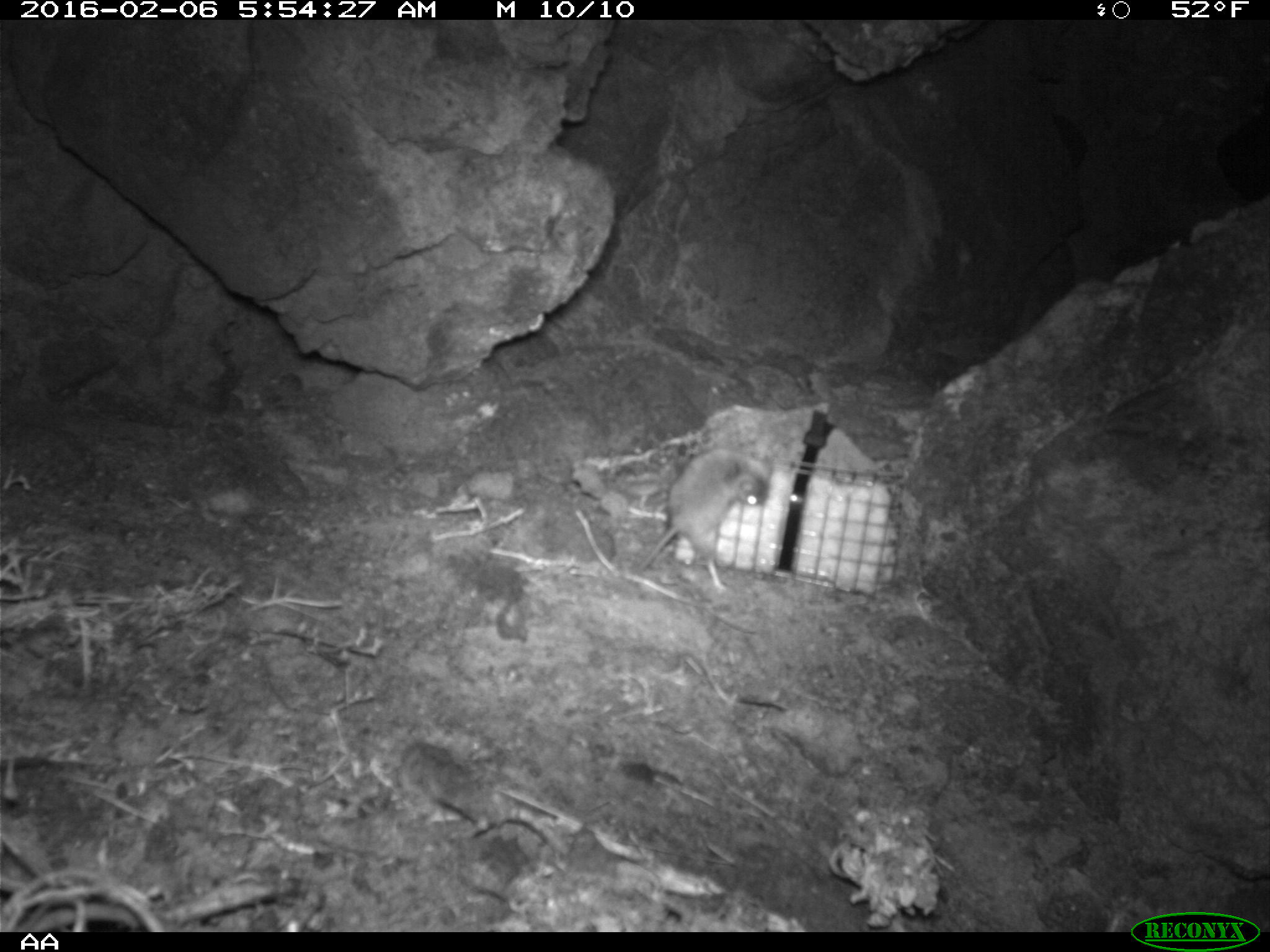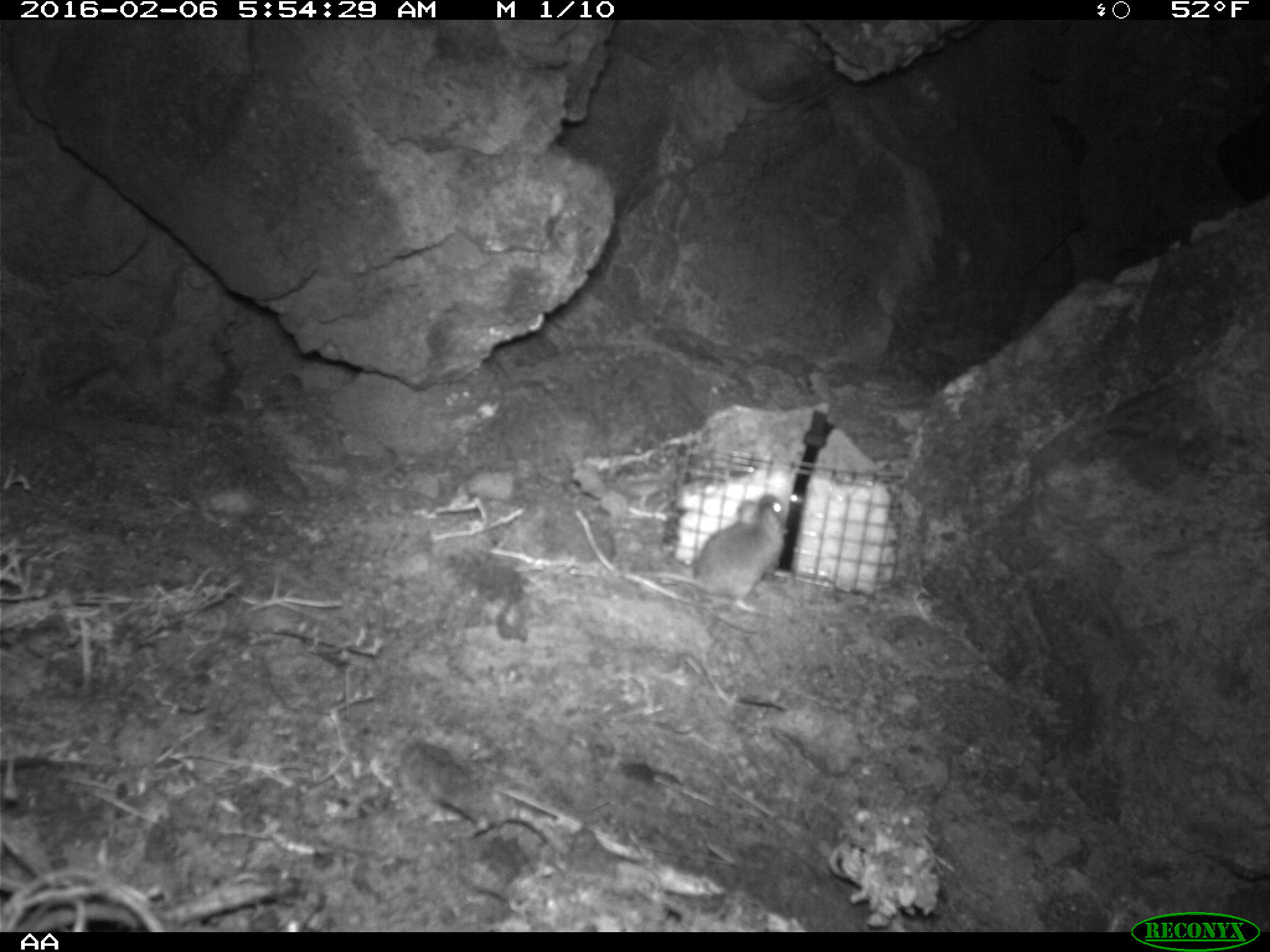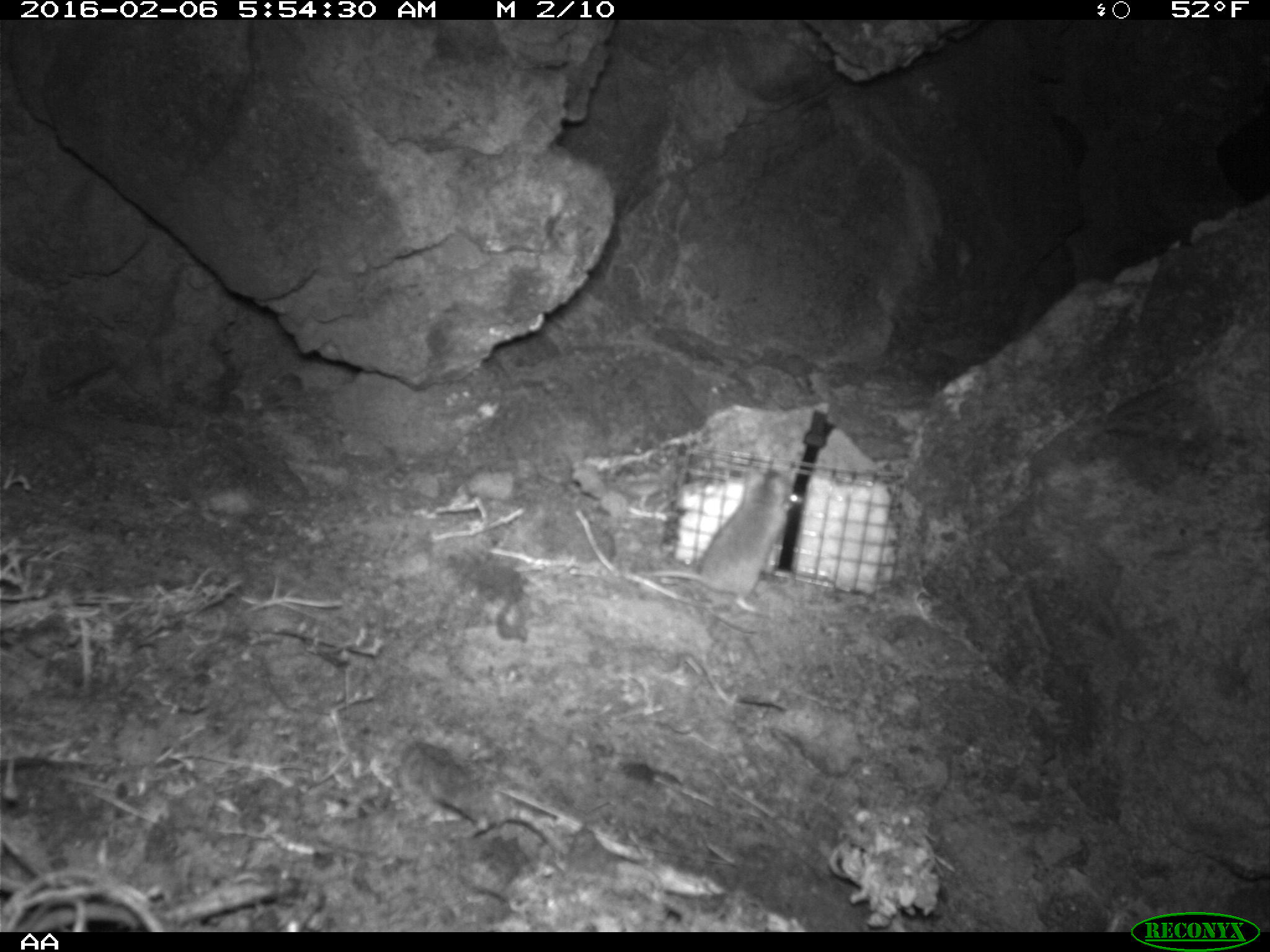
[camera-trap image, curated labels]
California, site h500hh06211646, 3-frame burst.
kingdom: Animalia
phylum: Chordata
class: Mammalia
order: Rodentia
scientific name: Rodentia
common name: rodent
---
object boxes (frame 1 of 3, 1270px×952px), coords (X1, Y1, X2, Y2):
rodent: (634, 446, 774, 594)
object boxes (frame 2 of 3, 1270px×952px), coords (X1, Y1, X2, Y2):
rodent: (632, 491, 788, 618)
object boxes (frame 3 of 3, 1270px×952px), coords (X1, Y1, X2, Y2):
rodent: (644, 470, 789, 612)